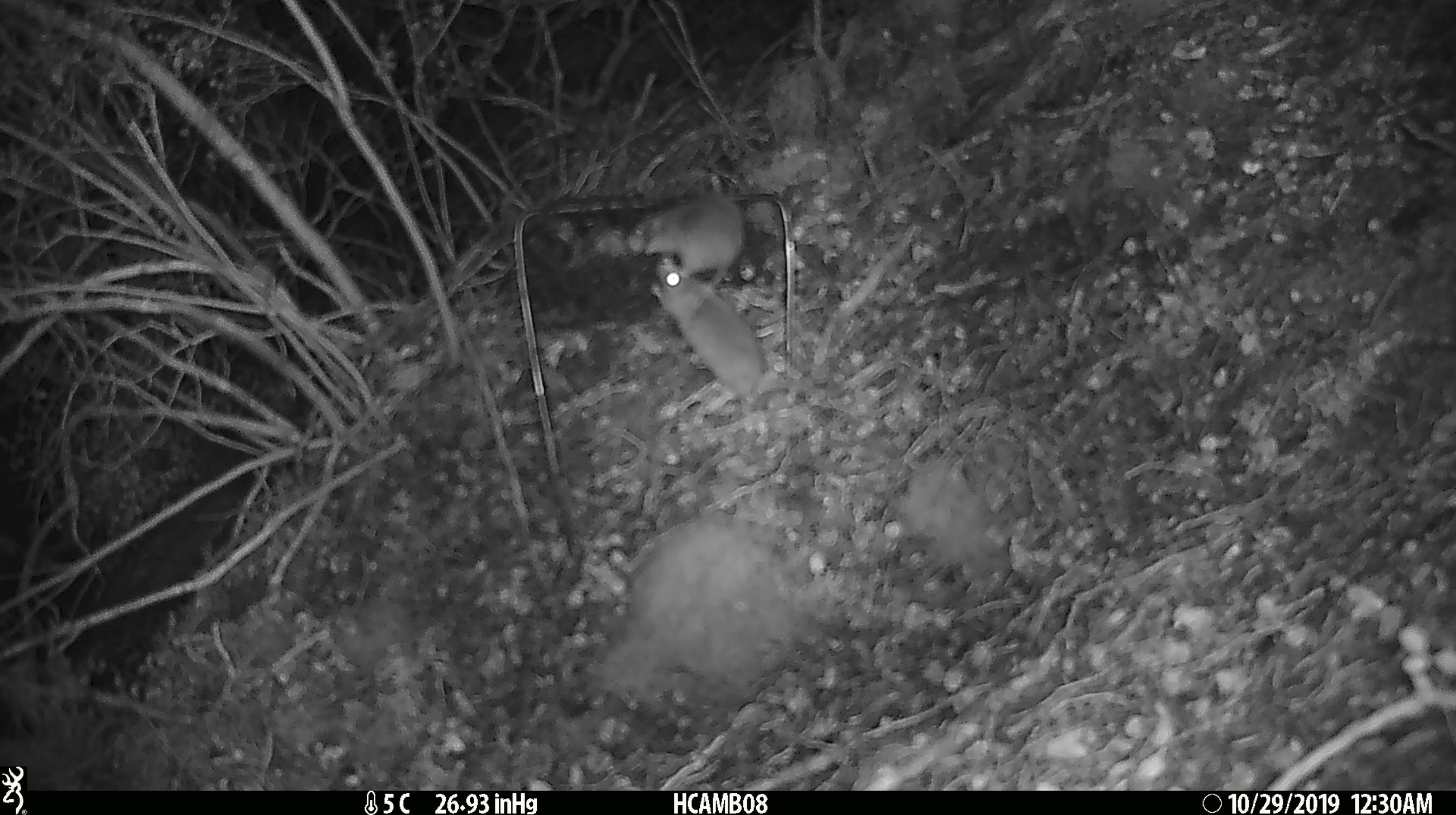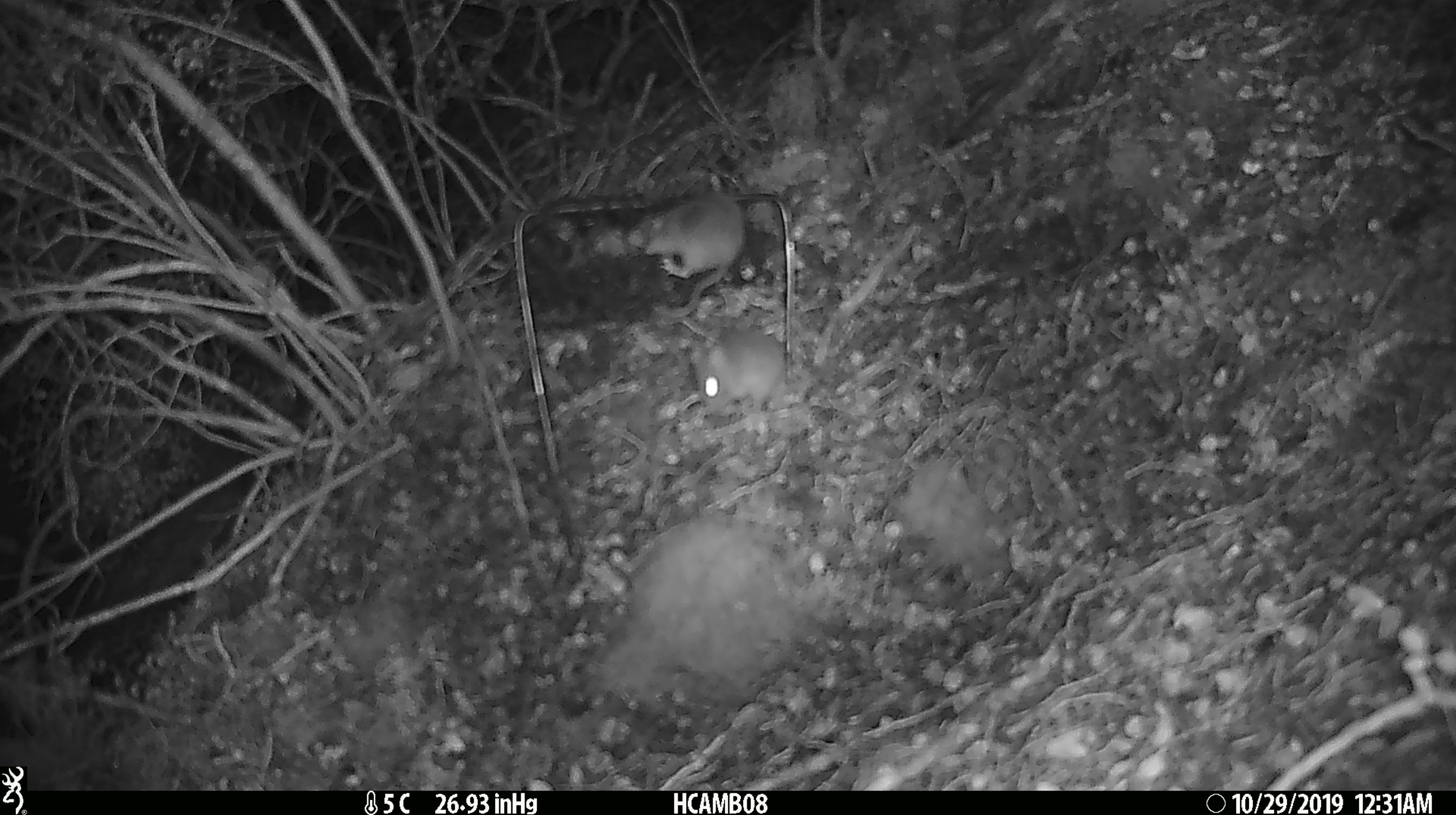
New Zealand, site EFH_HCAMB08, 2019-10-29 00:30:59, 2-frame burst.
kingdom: Animalia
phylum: Chordata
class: Mammalia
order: Rodentia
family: Muridae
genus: Mus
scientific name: Mus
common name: mouse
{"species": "mouse (Mus)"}